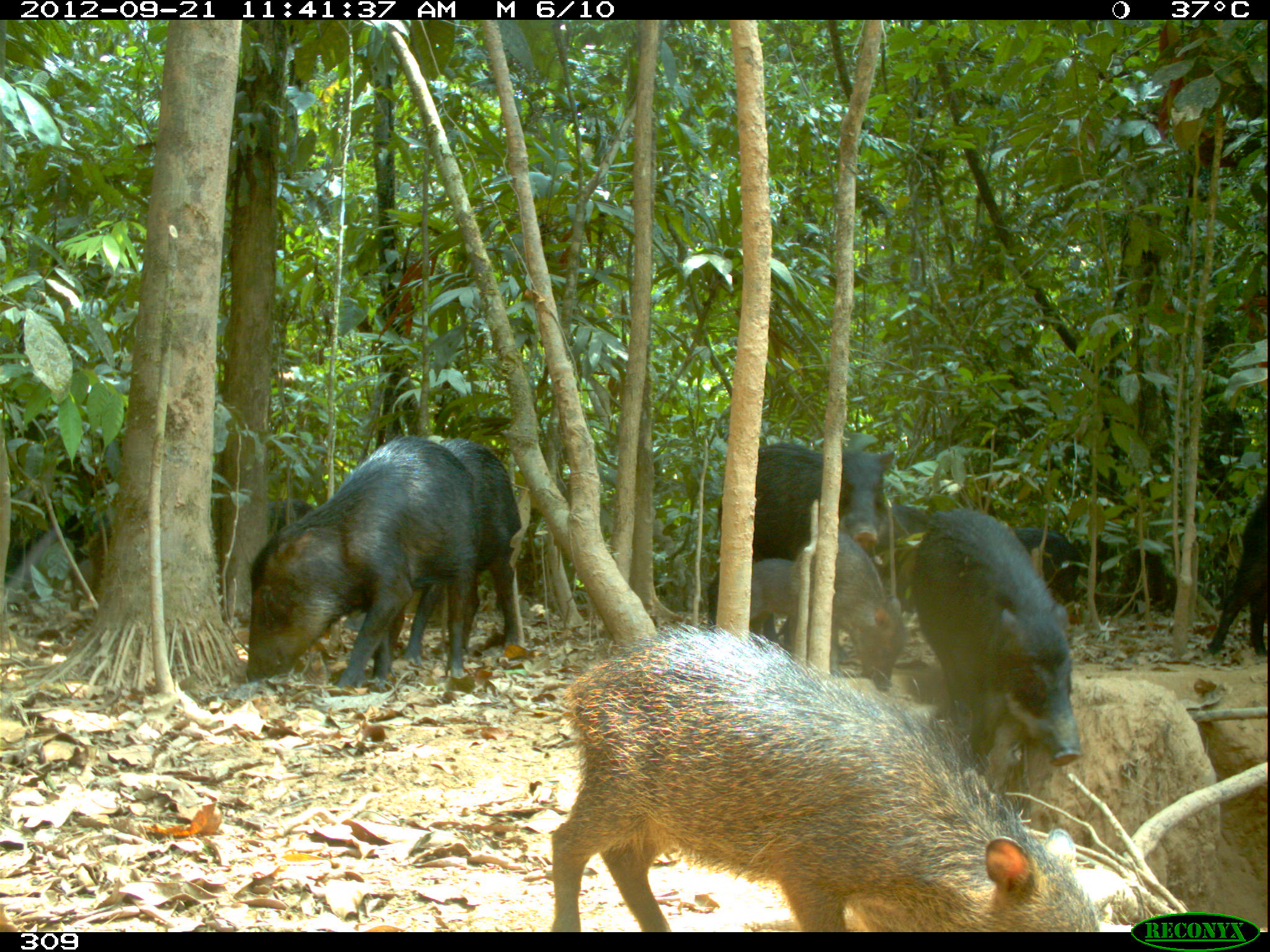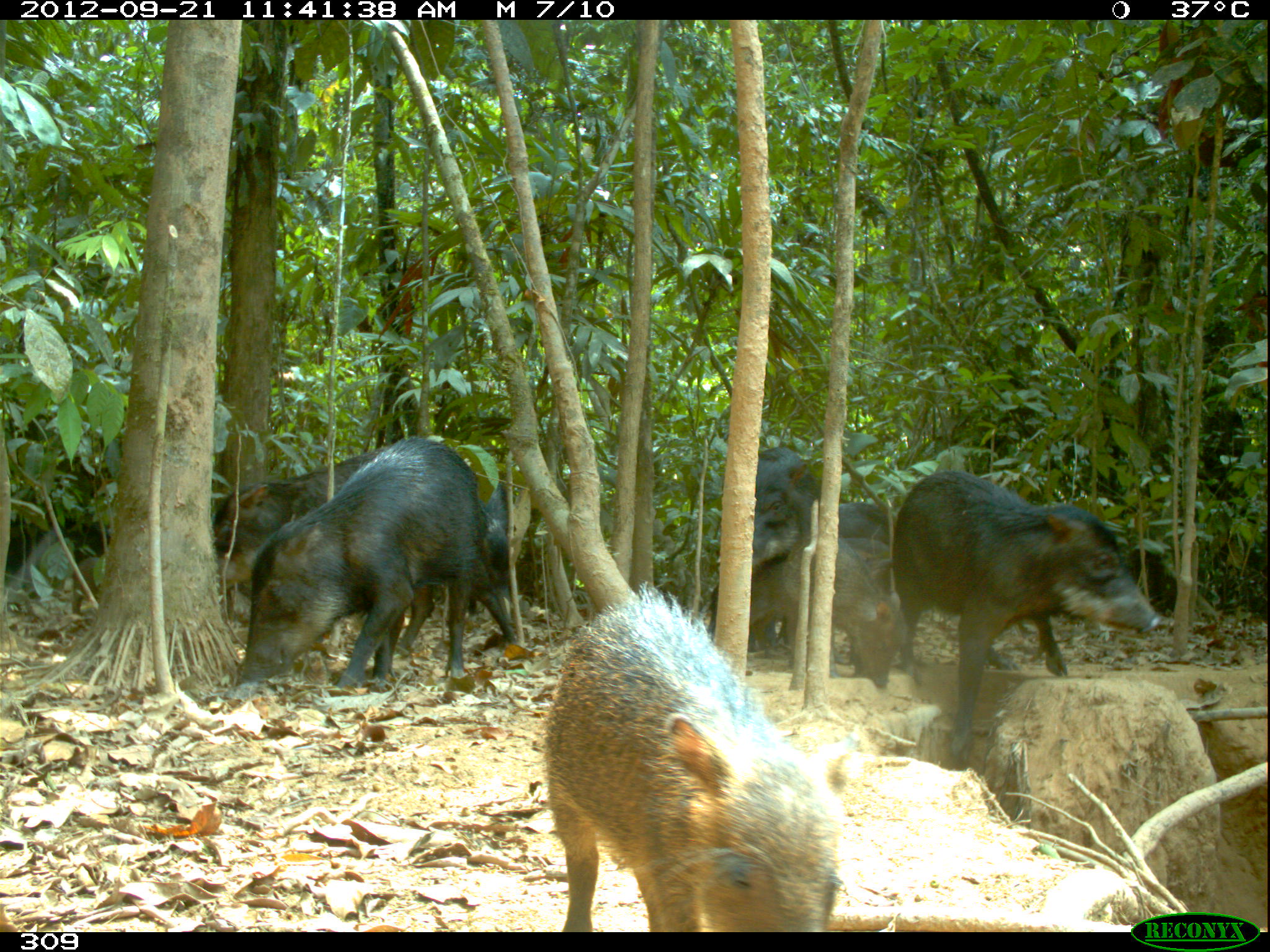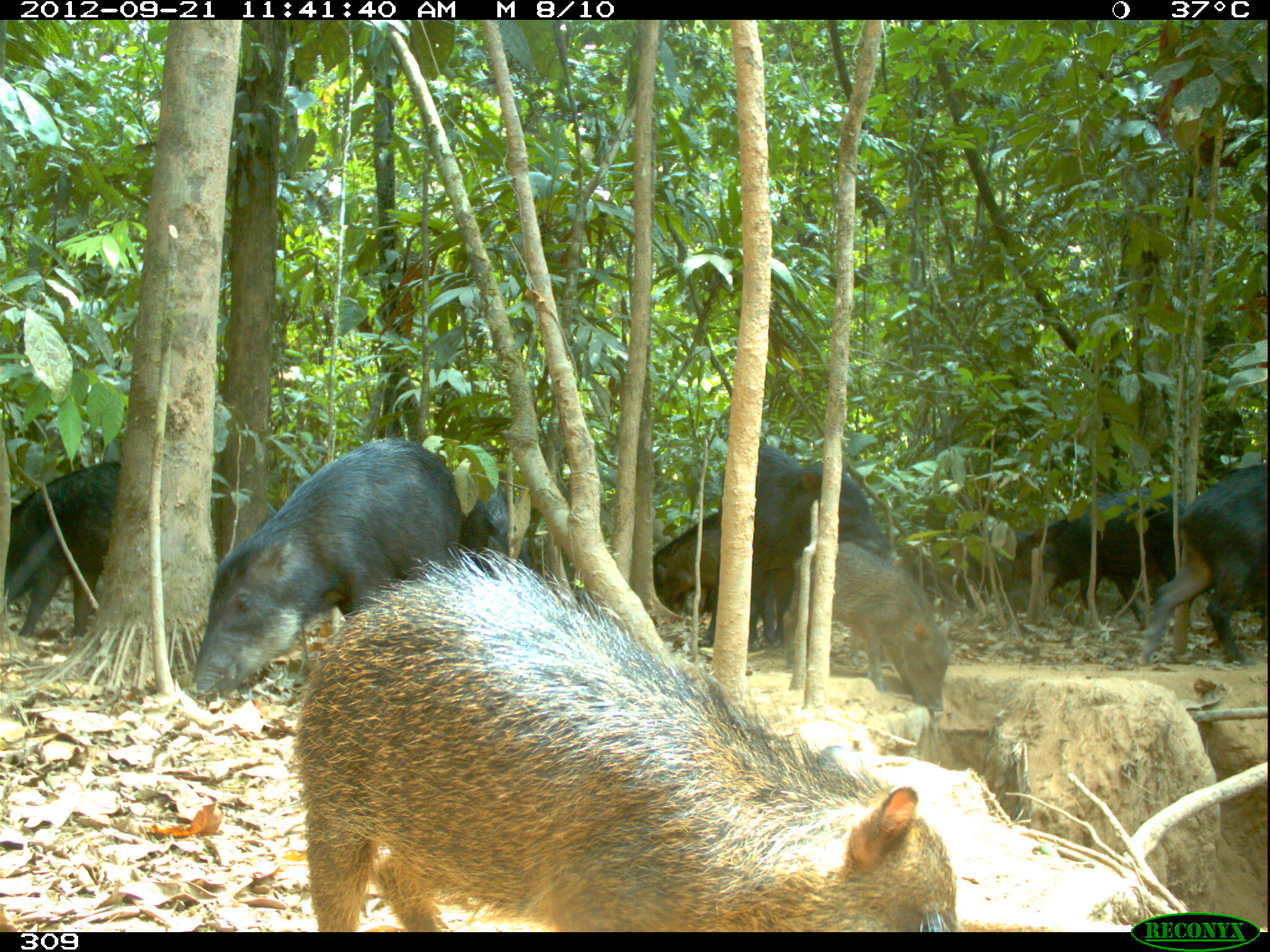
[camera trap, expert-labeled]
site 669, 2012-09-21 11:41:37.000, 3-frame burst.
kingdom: Animalia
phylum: Chordata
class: Mammalia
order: Artiodactyla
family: Tayassuidae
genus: Tayassu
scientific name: Tayassu pecari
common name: white-lipped peccary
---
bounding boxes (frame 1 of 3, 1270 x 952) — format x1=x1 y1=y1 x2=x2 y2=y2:
tayassu pecari: x1=549 y1=623 x2=1098 y2=929; x1=244 y1=435 x2=479 y2=686; x1=909 y1=505 x2=1077 y2=773; x1=706 y1=441 x2=894 y2=659; x1=388 y1=437 x2=520 y2=664; x1=788 y1=532 x2=906 y2=689; x1=1206 y1=490 x2=1266 y2=656; x1=210 y1=495 x2=314 y2=568; x1=865 y1=503 x2=935 y2=611; x1=1013 y1=527 x2=1082 y2=602; x1=1116 y1=544 x2=1180 y2=611; x1=60 y1=502 x2=115 y2=565; x1=749 y1=557 x2=793 y2=633